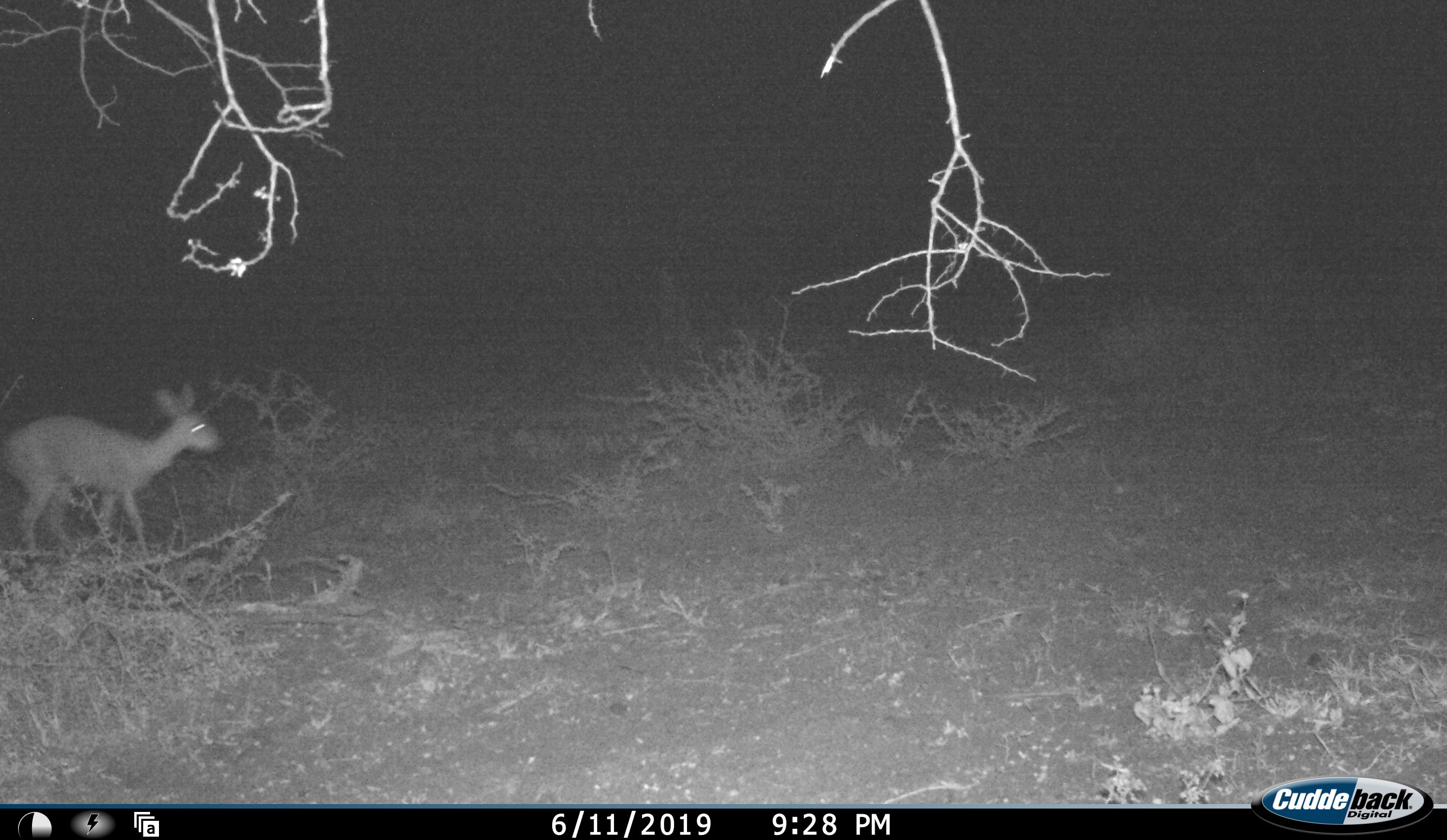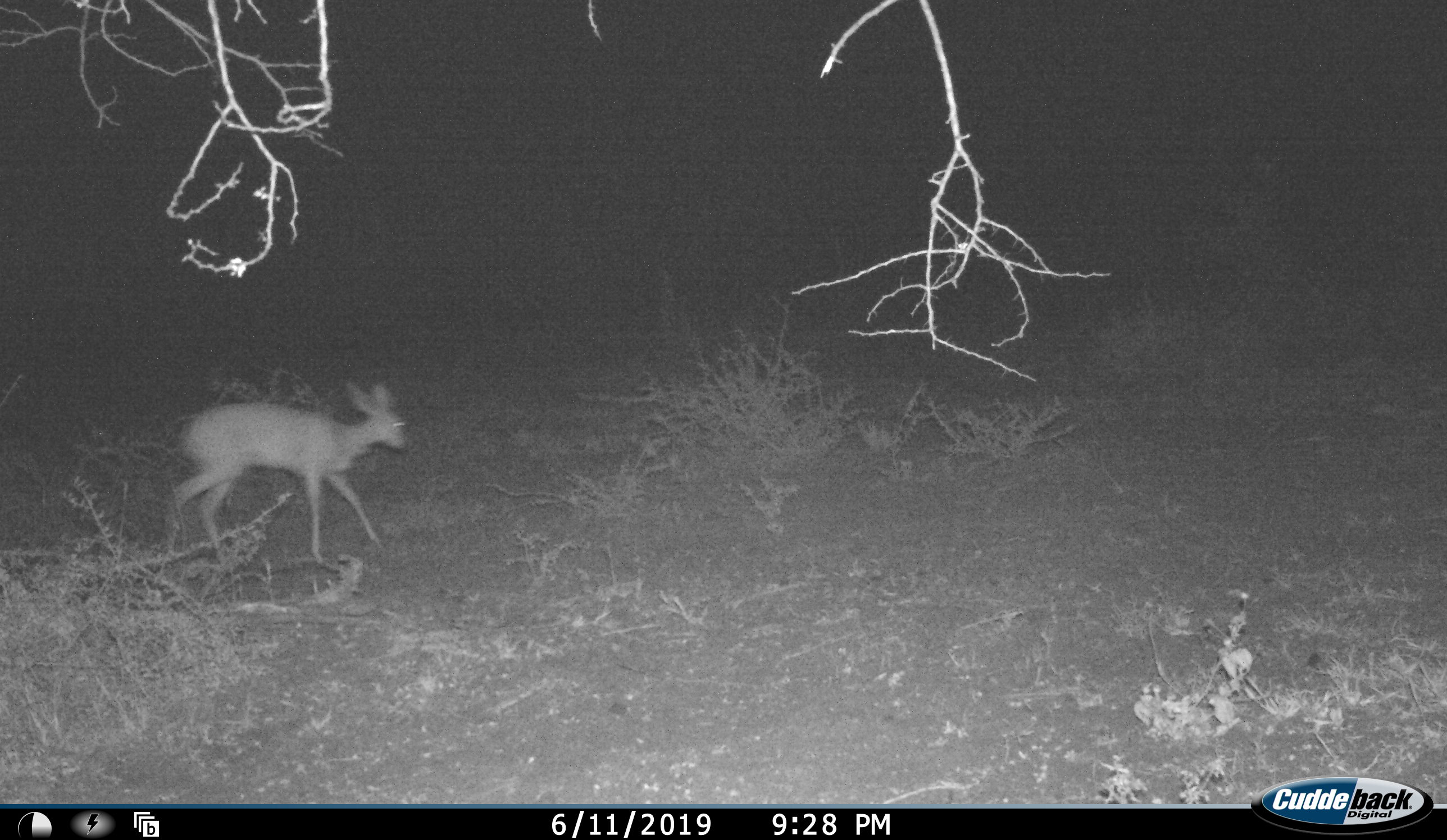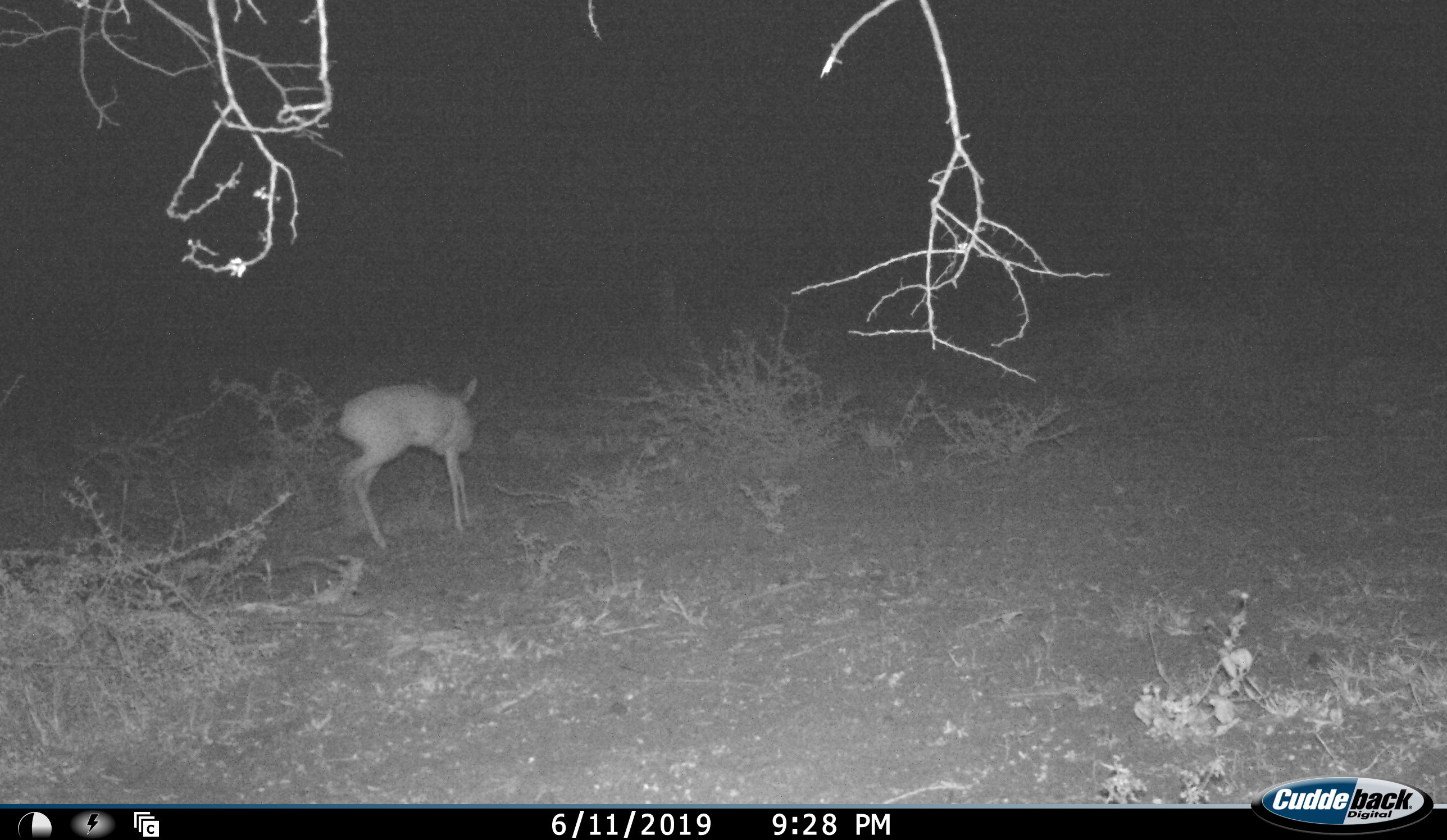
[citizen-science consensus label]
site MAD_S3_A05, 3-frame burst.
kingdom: Animalia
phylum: Chordata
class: Mammalia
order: Artiodactyla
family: Bovidae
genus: Raphicerus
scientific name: Raphicerus campestris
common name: steenbok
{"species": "steenbok (Raphicerus campestris)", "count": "1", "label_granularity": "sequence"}